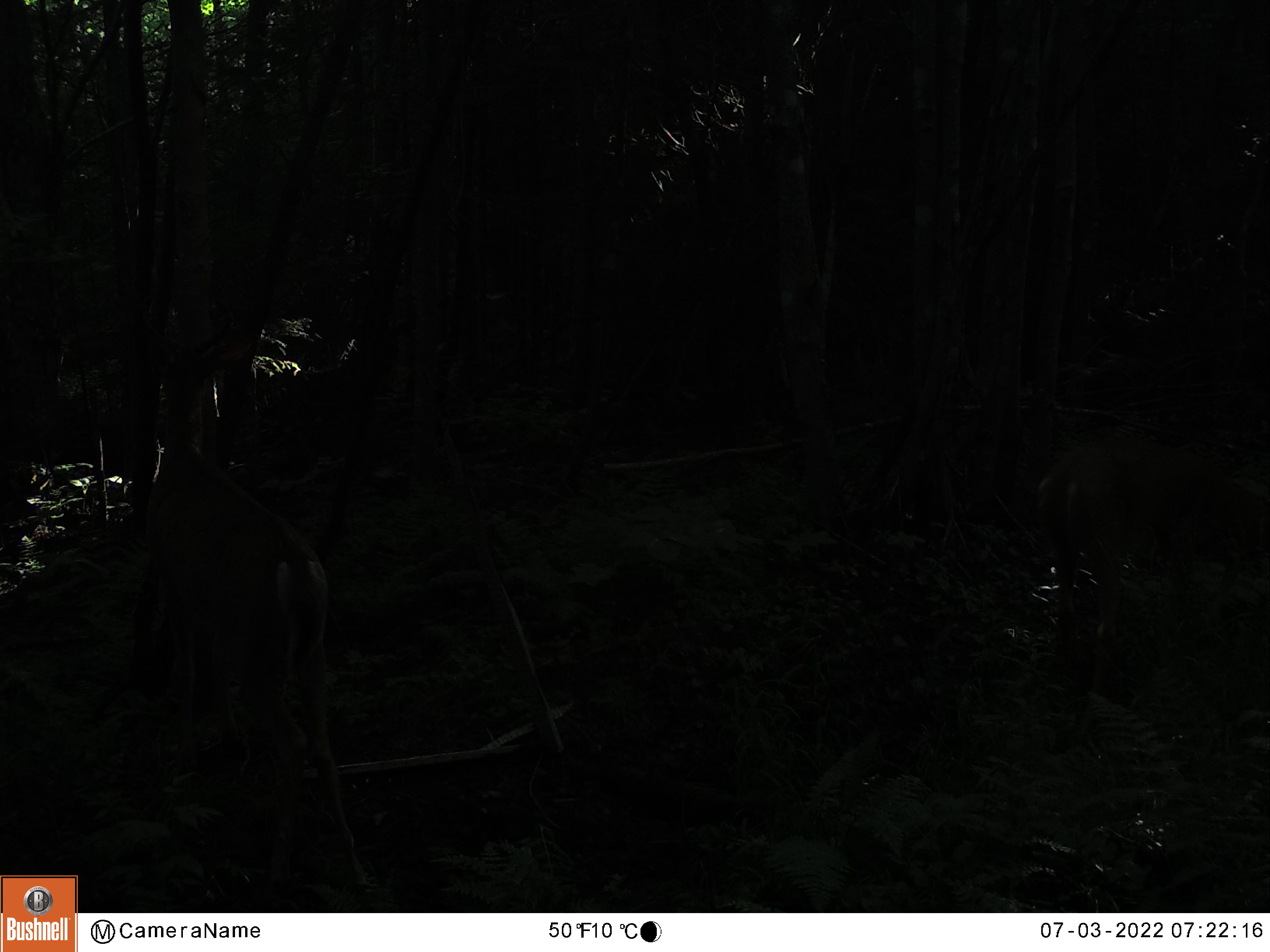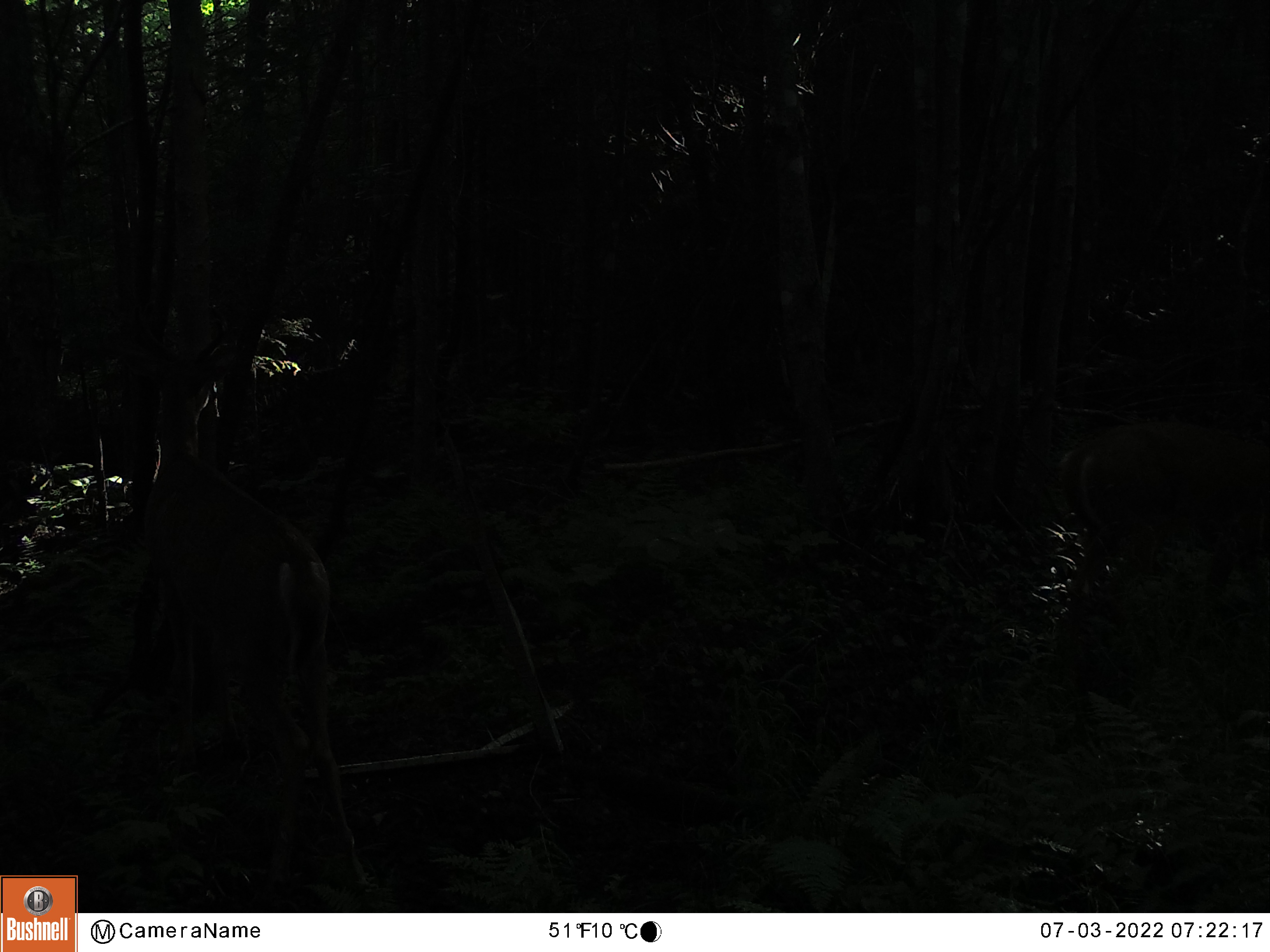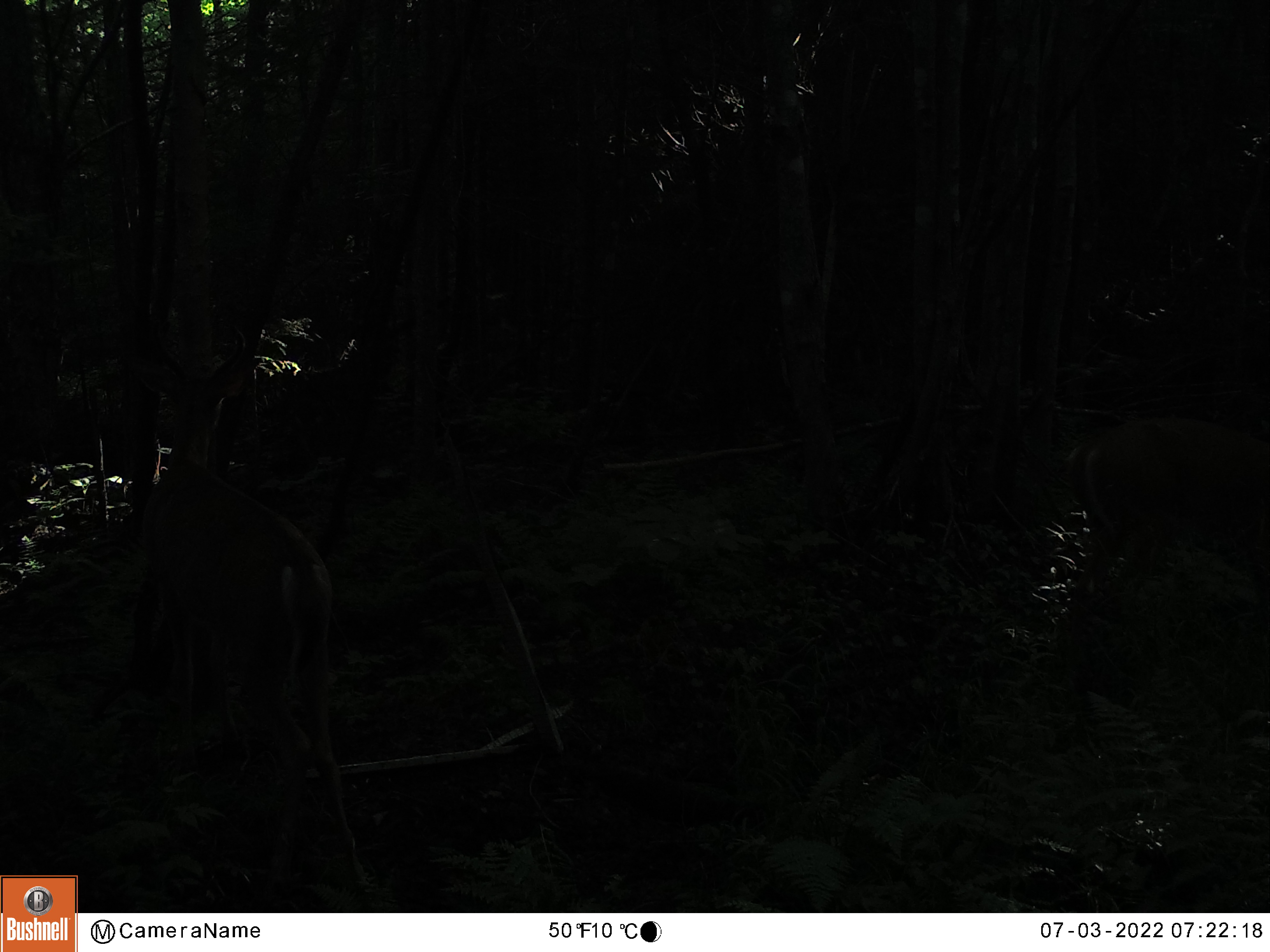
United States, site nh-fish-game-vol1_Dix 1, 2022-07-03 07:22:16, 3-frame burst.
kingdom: Animalia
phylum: Chordata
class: Mammalia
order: Artiodactyla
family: Cervidae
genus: Odocoileus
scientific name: Odocoileus virginianus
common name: white-tailed deer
White-tailed deer (Odocoileus virginianus).